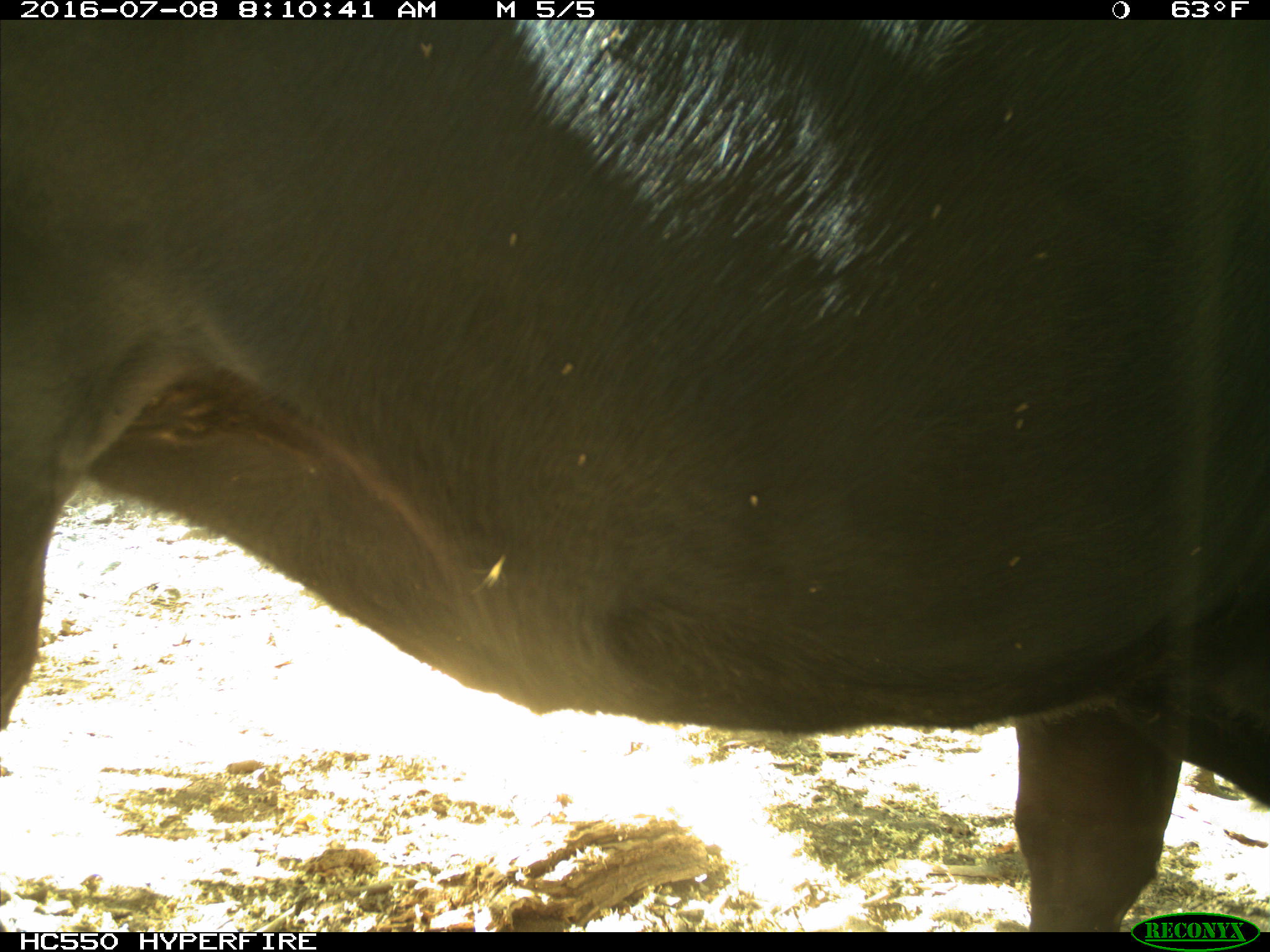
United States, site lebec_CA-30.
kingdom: Animalia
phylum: Chordata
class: Mammalia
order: Artiodactyla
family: Bovidae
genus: Bos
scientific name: Bos taurus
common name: domestic cow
Bos taurus (domestic cow).